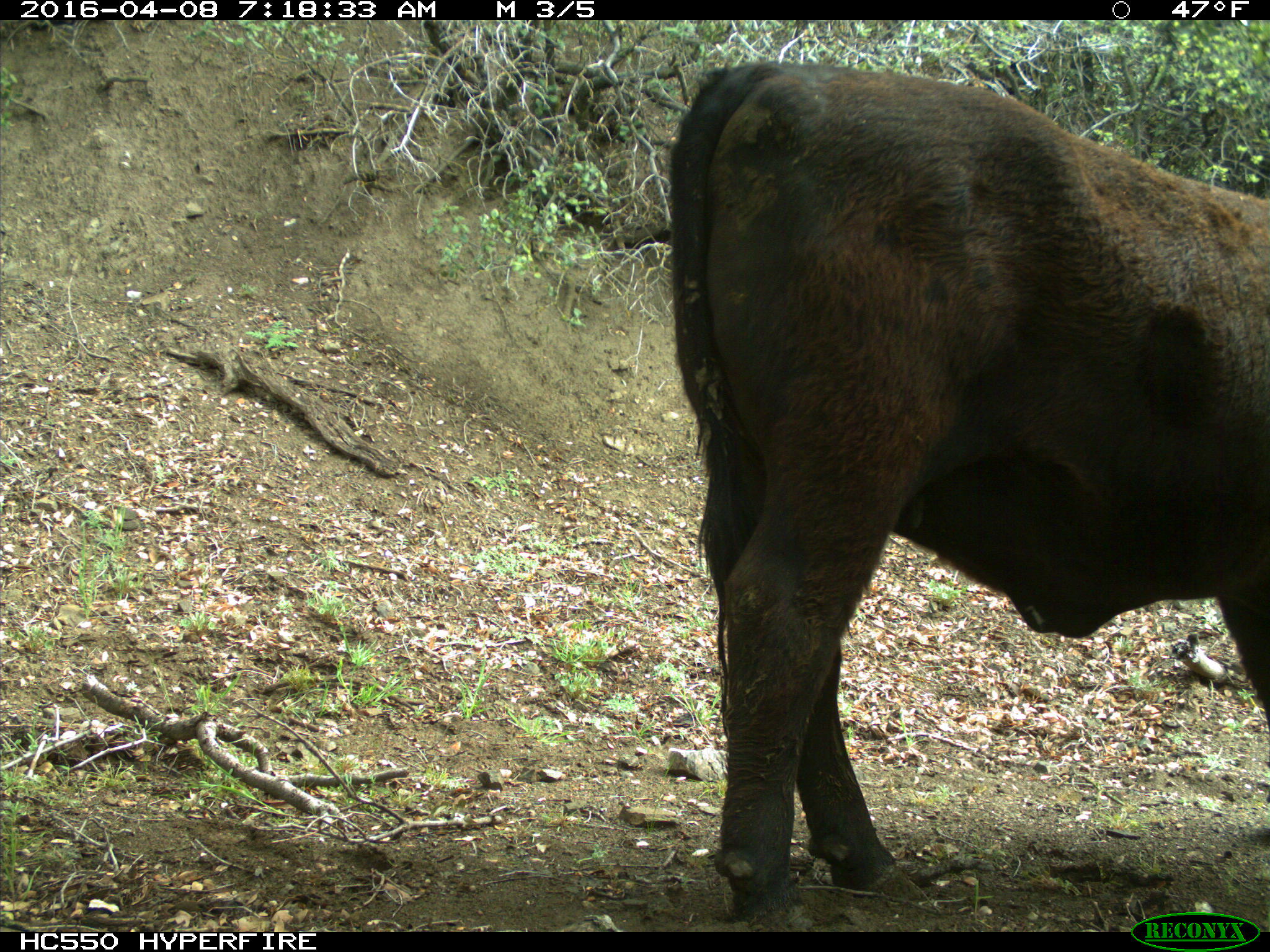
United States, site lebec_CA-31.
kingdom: Animalia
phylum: Chordata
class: Mammalia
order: Artiodactyla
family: Bovidae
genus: Bos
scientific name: Bos taurus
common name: domestic cow